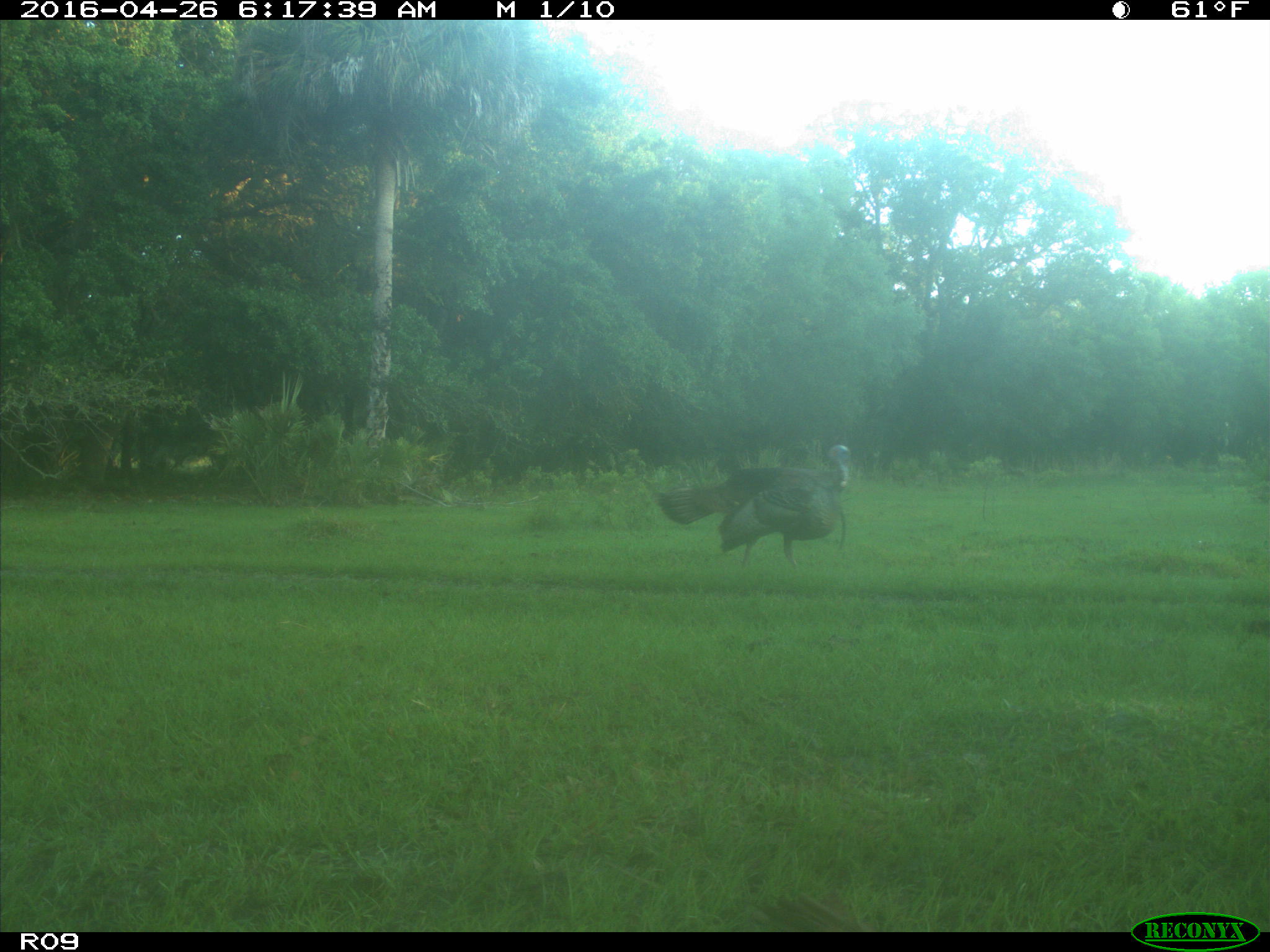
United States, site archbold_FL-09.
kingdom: Animalia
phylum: Chordata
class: Aves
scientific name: Aves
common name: birds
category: unidentified bird